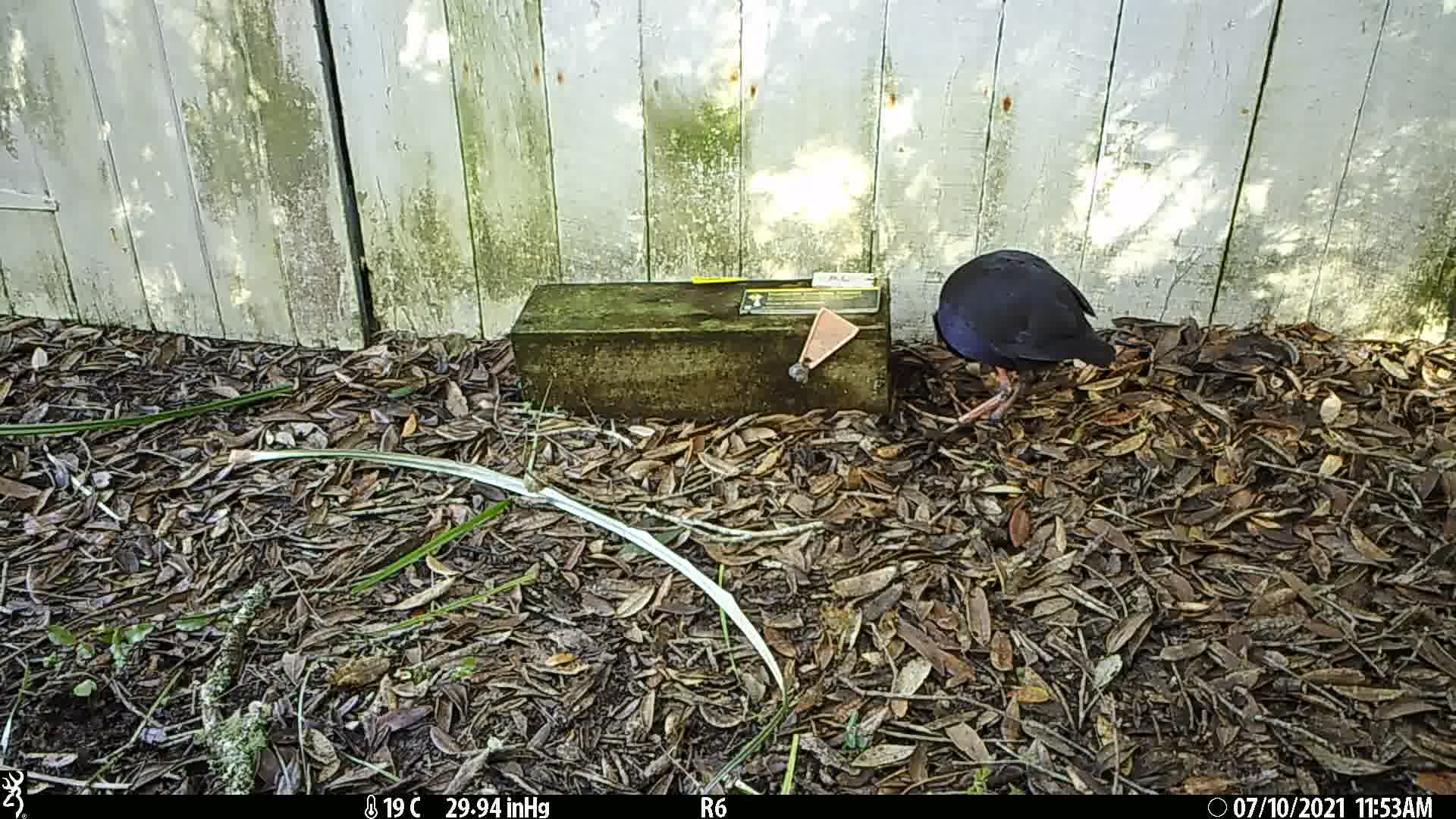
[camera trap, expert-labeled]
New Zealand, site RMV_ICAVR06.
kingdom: Animalia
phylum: Chordata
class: Aves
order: Gruiformes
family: Rallidae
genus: Porphyrio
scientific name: Porphyrio melanotus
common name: australasian swamphen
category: pukeko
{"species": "pukeko (australasian swamphen) (Porphyrio melanotus)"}